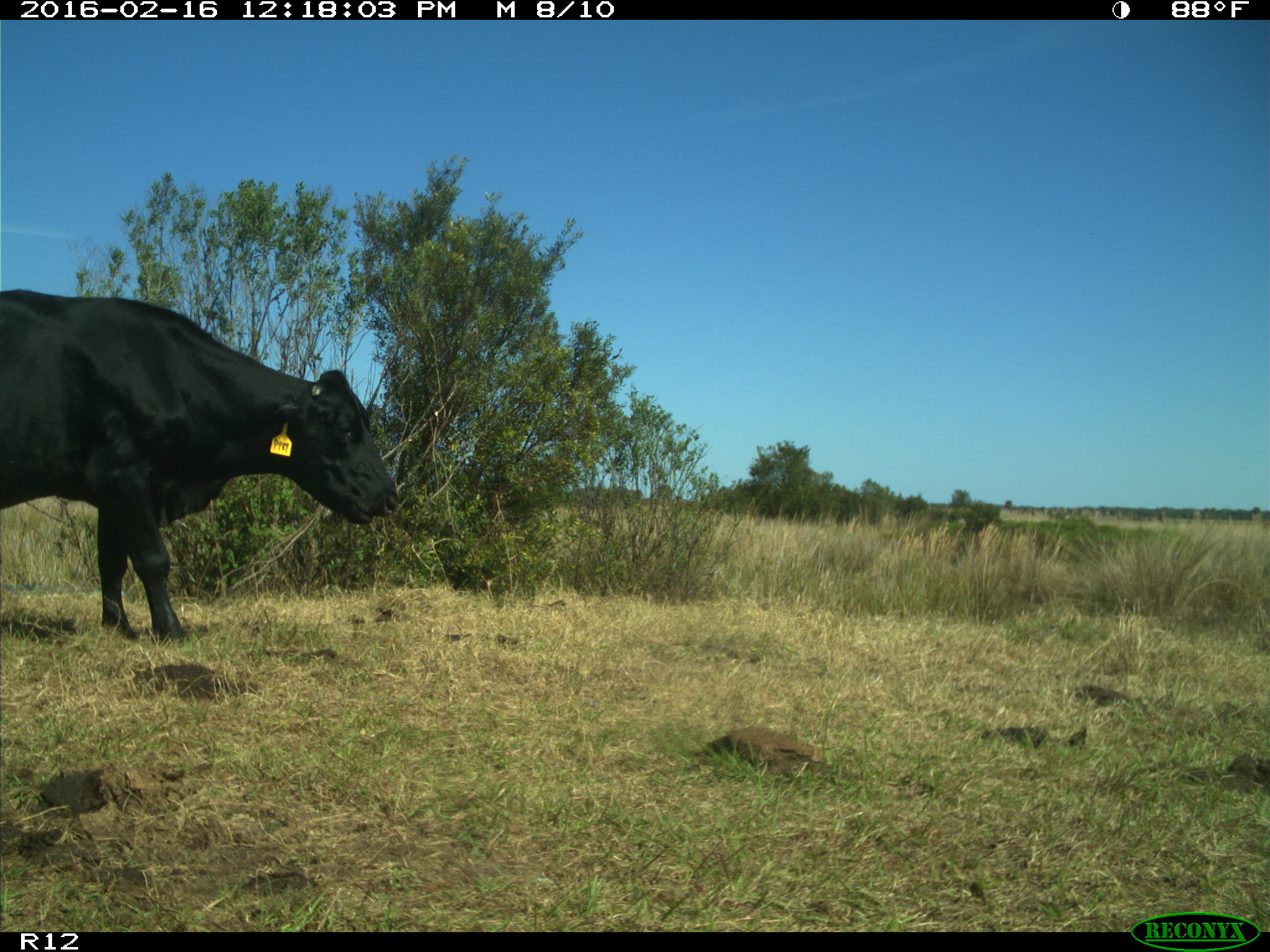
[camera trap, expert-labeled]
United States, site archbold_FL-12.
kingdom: Animalia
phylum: Chordata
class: Mammalia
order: Artiodactyla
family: Bovidae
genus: Bos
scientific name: Bos taurus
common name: domestic cow